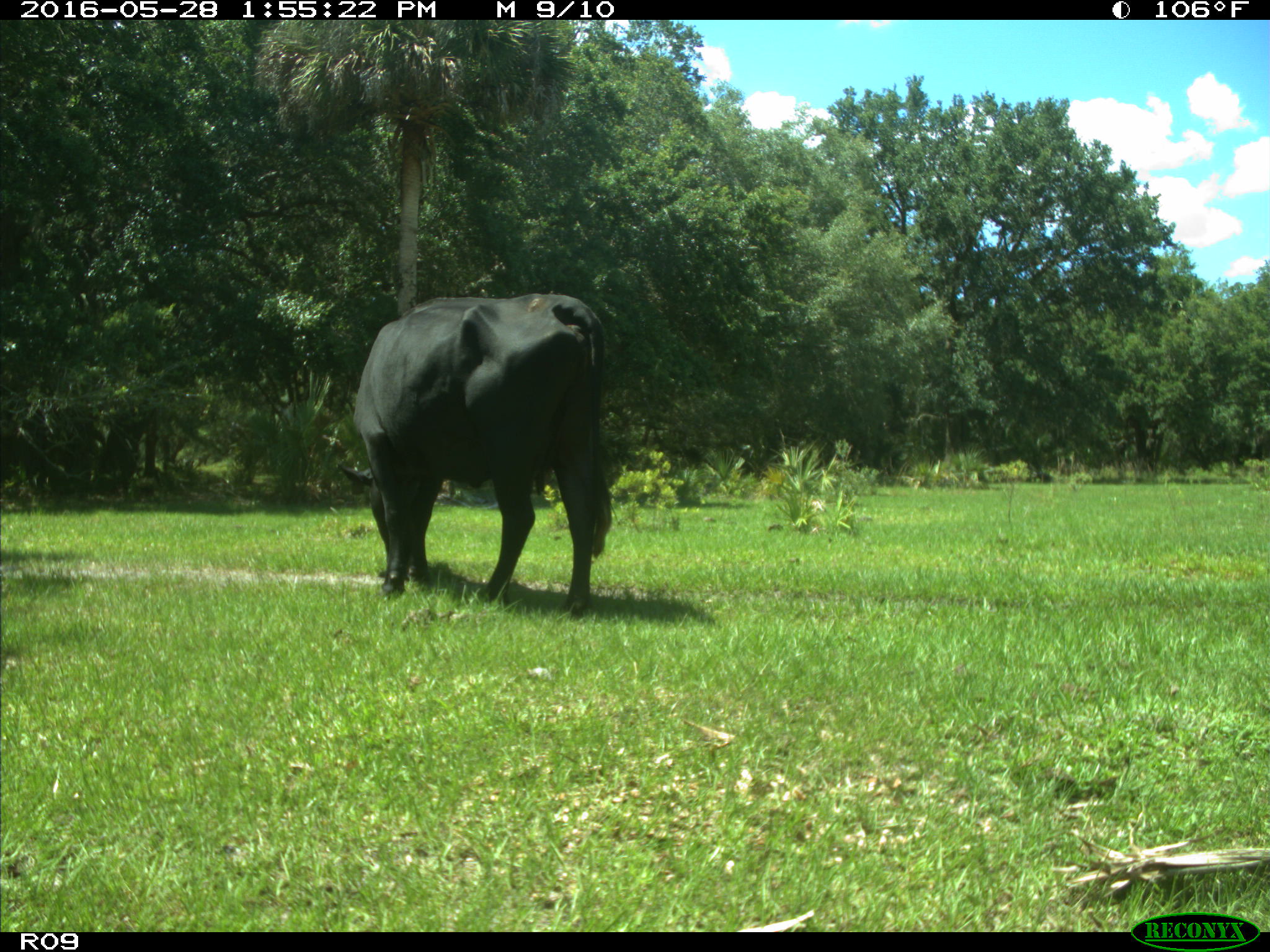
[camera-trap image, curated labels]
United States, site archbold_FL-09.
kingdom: Animalia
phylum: Chordata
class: Mammalia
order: Artiodactyla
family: Bovidae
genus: Bos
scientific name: Bos taurus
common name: domestic cow